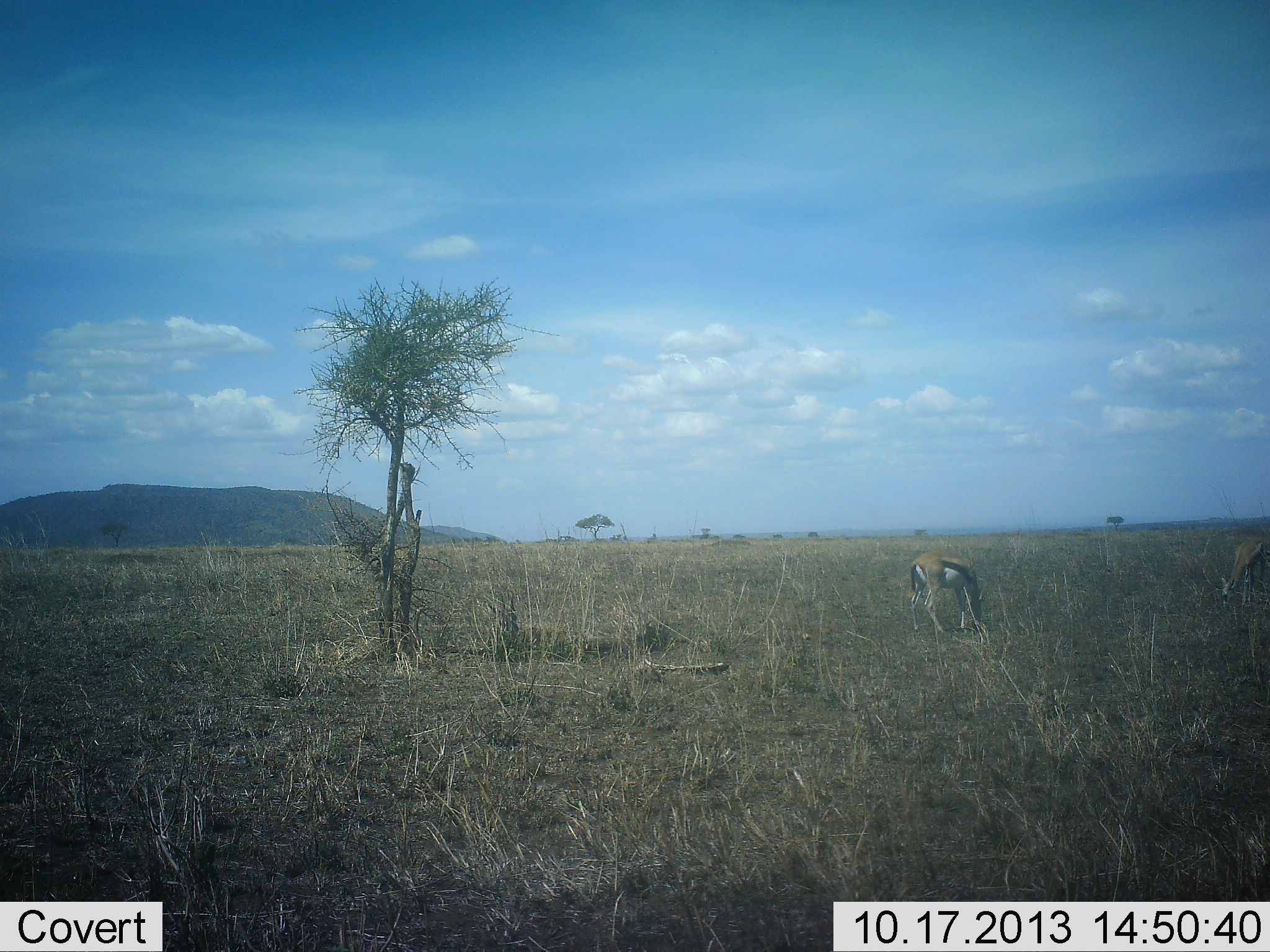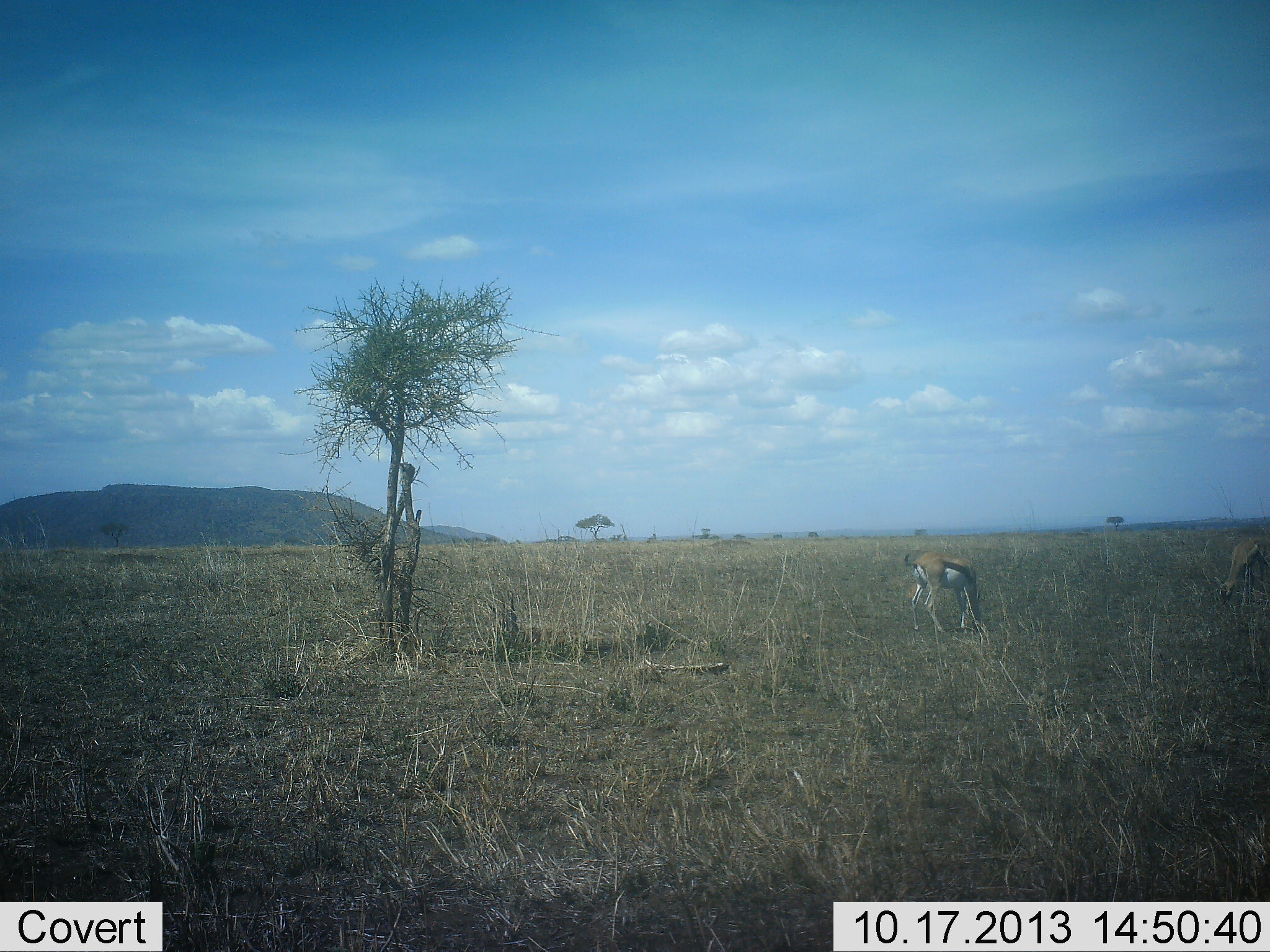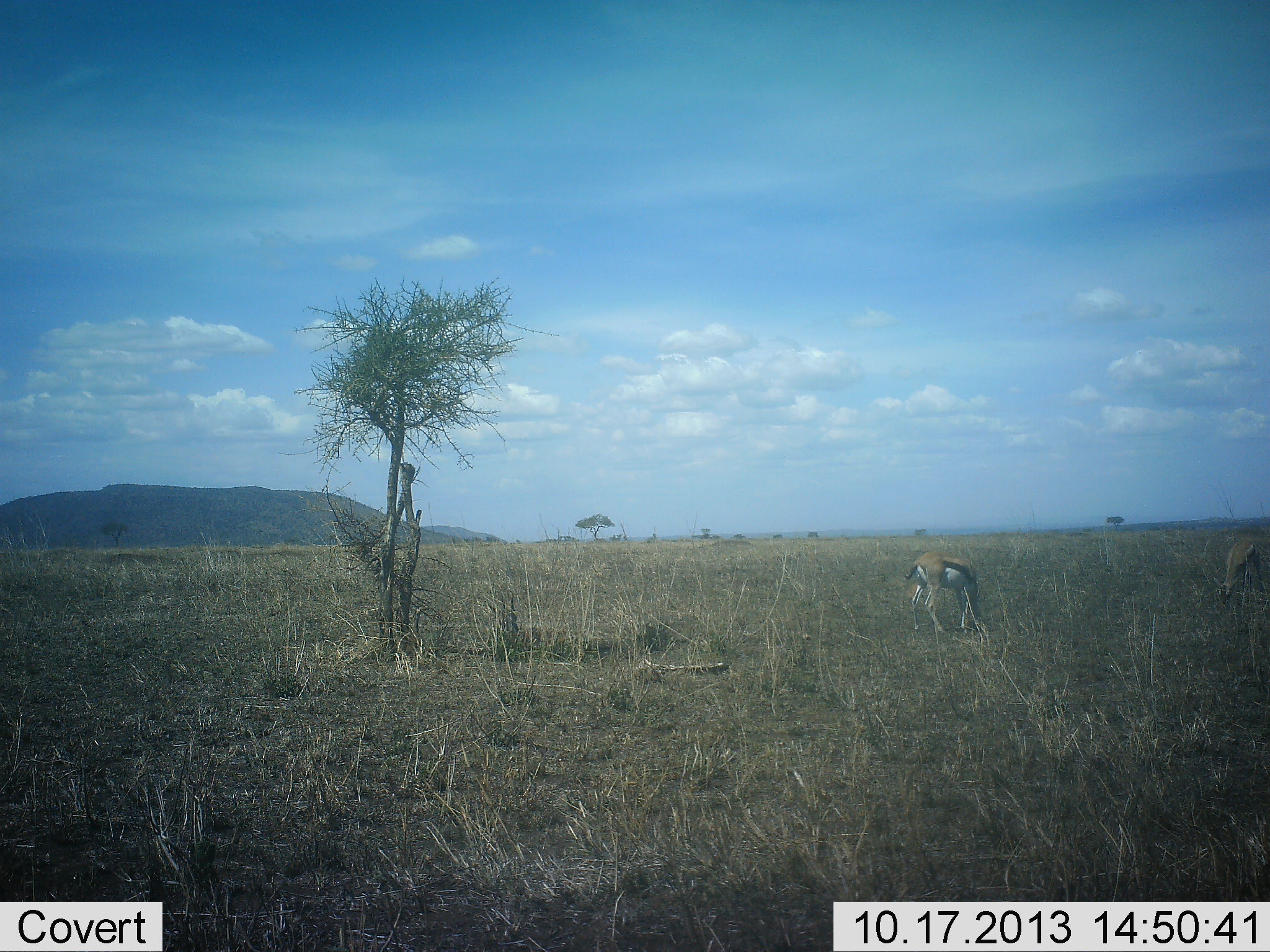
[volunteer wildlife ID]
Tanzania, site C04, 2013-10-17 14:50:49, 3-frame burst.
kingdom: Animalia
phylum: Chordata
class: Mammalia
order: Artiodactyla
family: Bovidae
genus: Eudorcas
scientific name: Eudorcas thomsonii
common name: thomson's gazelle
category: gazellethomsons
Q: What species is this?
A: Gazellethomsons (thomson's gazelle) (Eudorcas thomsonii).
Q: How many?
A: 2.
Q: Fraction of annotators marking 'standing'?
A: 10%.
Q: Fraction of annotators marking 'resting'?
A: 0%.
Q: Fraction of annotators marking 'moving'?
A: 0%.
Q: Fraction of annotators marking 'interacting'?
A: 0%.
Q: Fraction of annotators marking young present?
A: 0%.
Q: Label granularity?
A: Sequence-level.